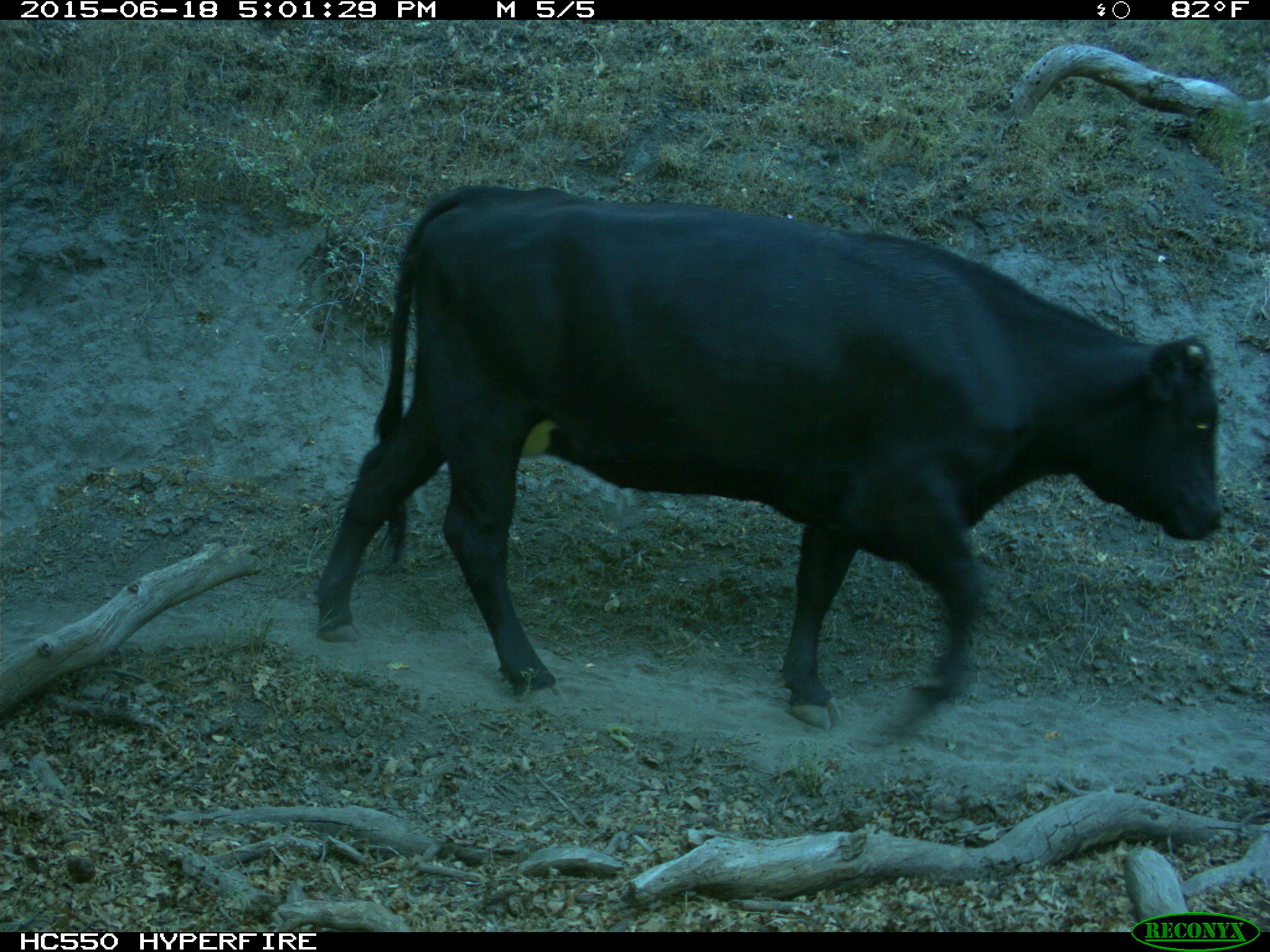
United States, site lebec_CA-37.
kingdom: Animalia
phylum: Chordata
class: Mammalia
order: Artiodactyla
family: Bovidae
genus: Bos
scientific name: Bos taurus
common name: domestic cow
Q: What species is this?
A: Bos taurus (domestic cow).